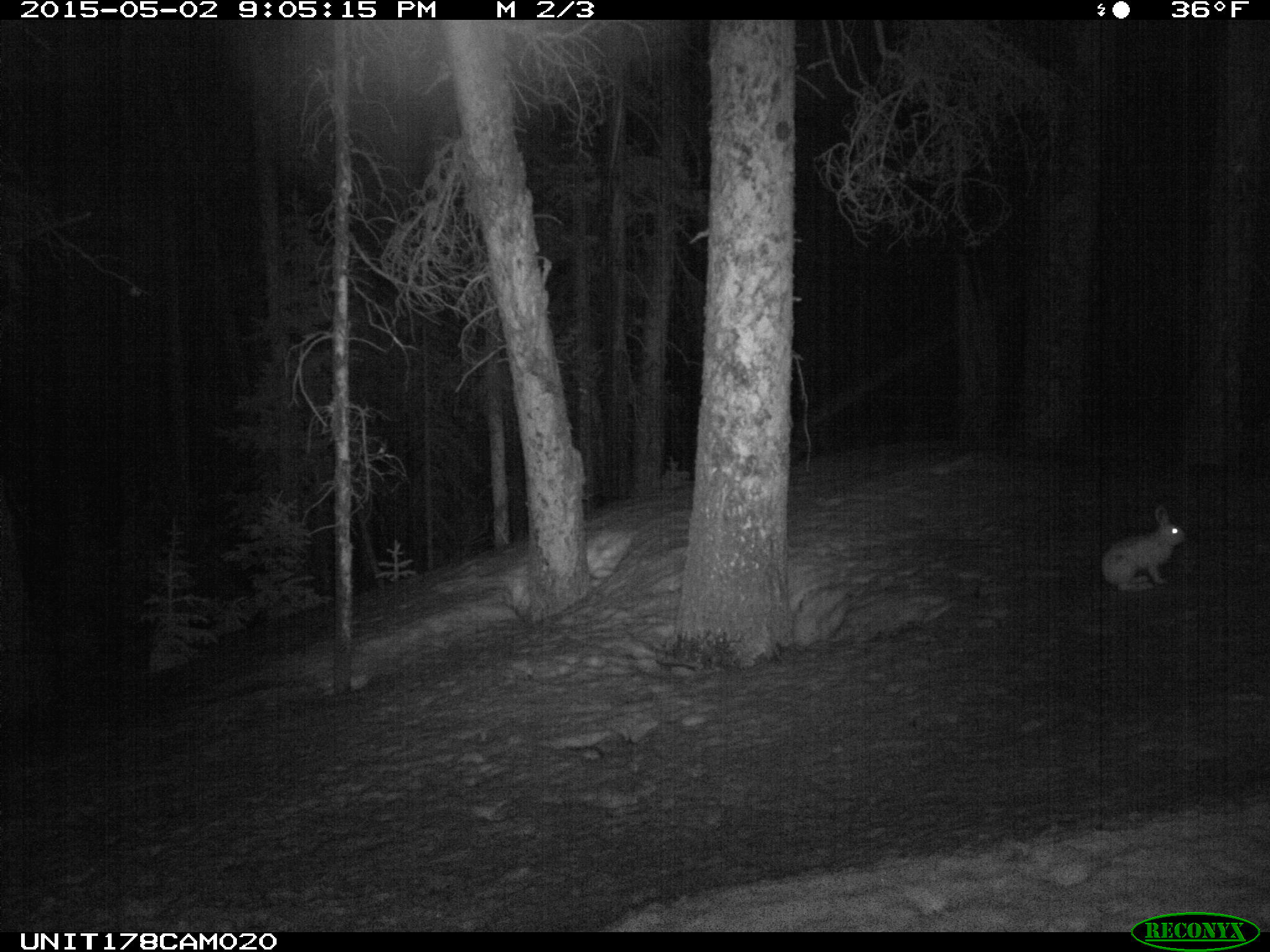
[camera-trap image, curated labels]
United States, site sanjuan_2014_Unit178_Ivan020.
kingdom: Animalia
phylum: Chordata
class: Mammalia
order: Lagomorpha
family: Leporidae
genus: Lepus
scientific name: Lepus americanus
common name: snowshoe hare